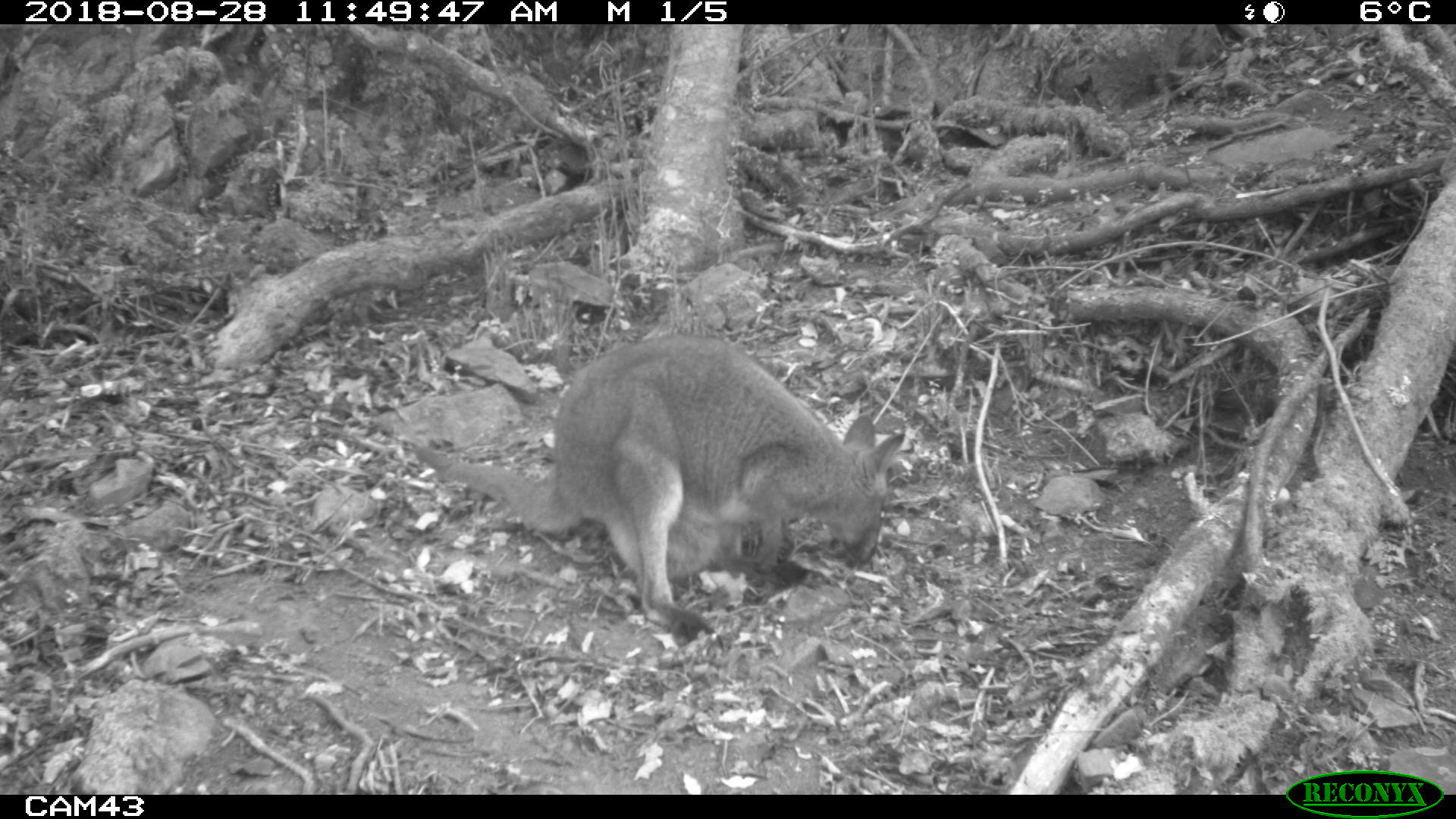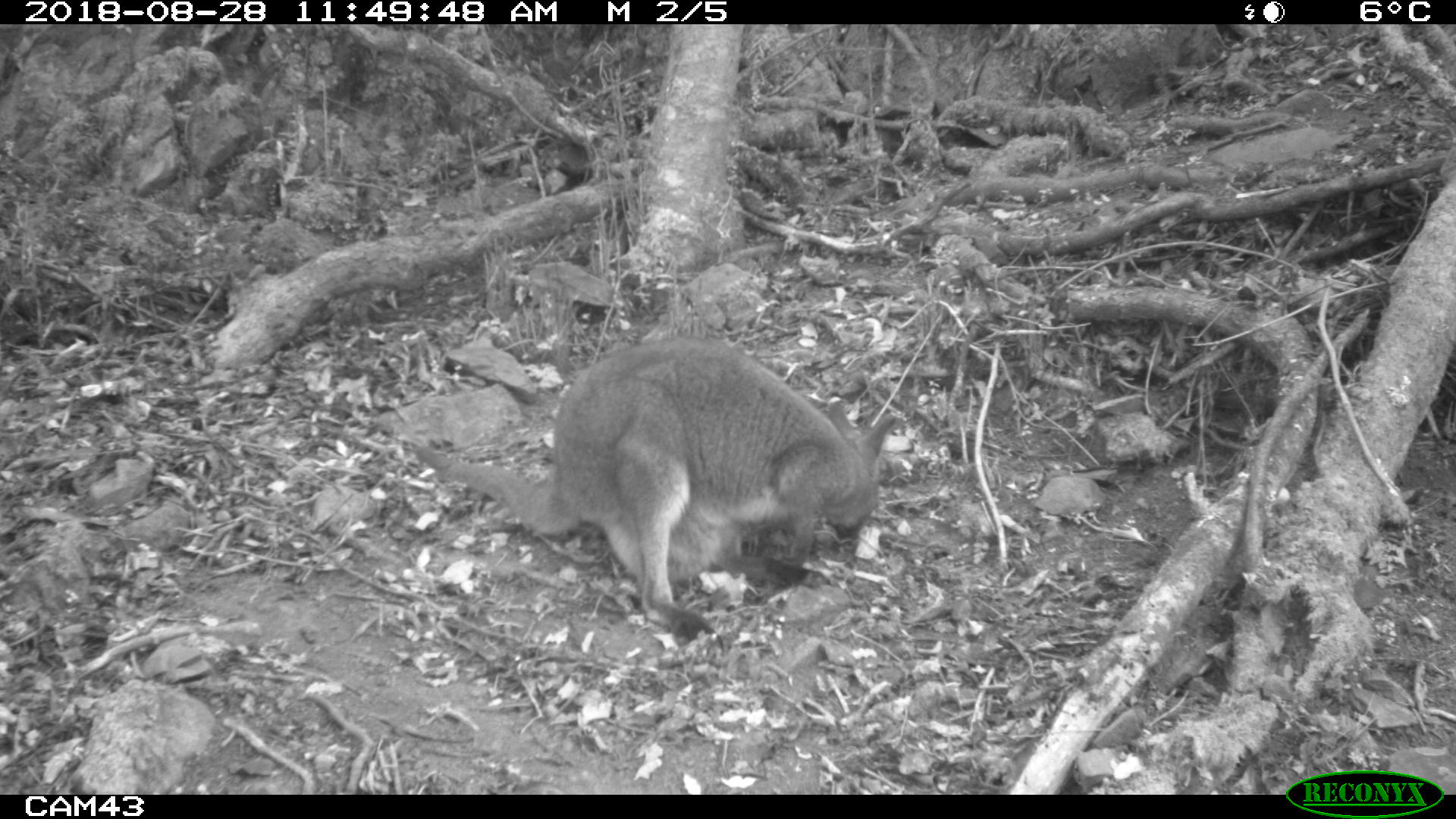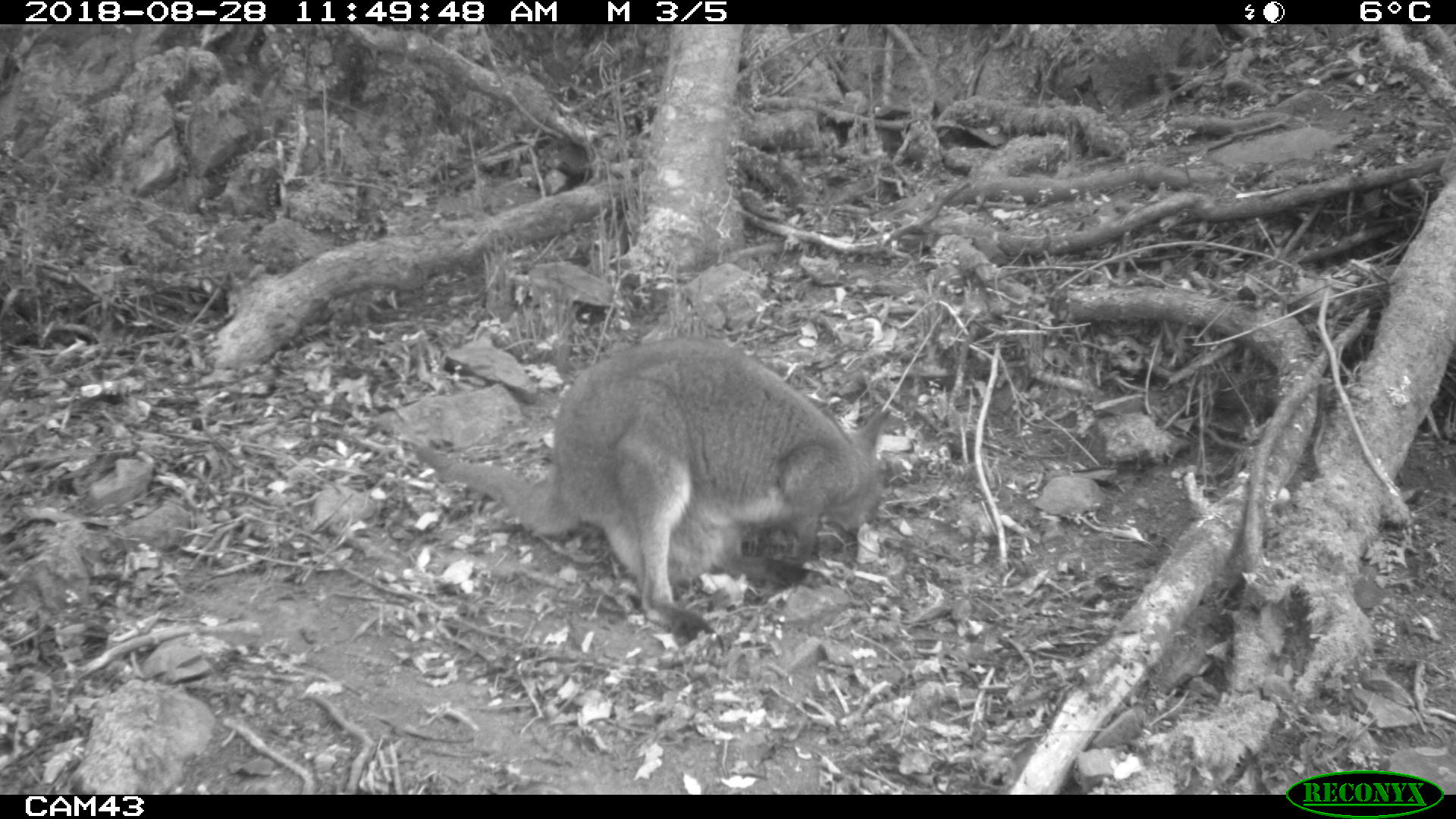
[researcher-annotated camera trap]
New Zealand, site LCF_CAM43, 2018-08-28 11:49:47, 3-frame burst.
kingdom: Animalia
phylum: Chordata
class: Mammalia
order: Diprotodontia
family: Macropodidae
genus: Notamacropus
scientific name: Notamacropus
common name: wallaby